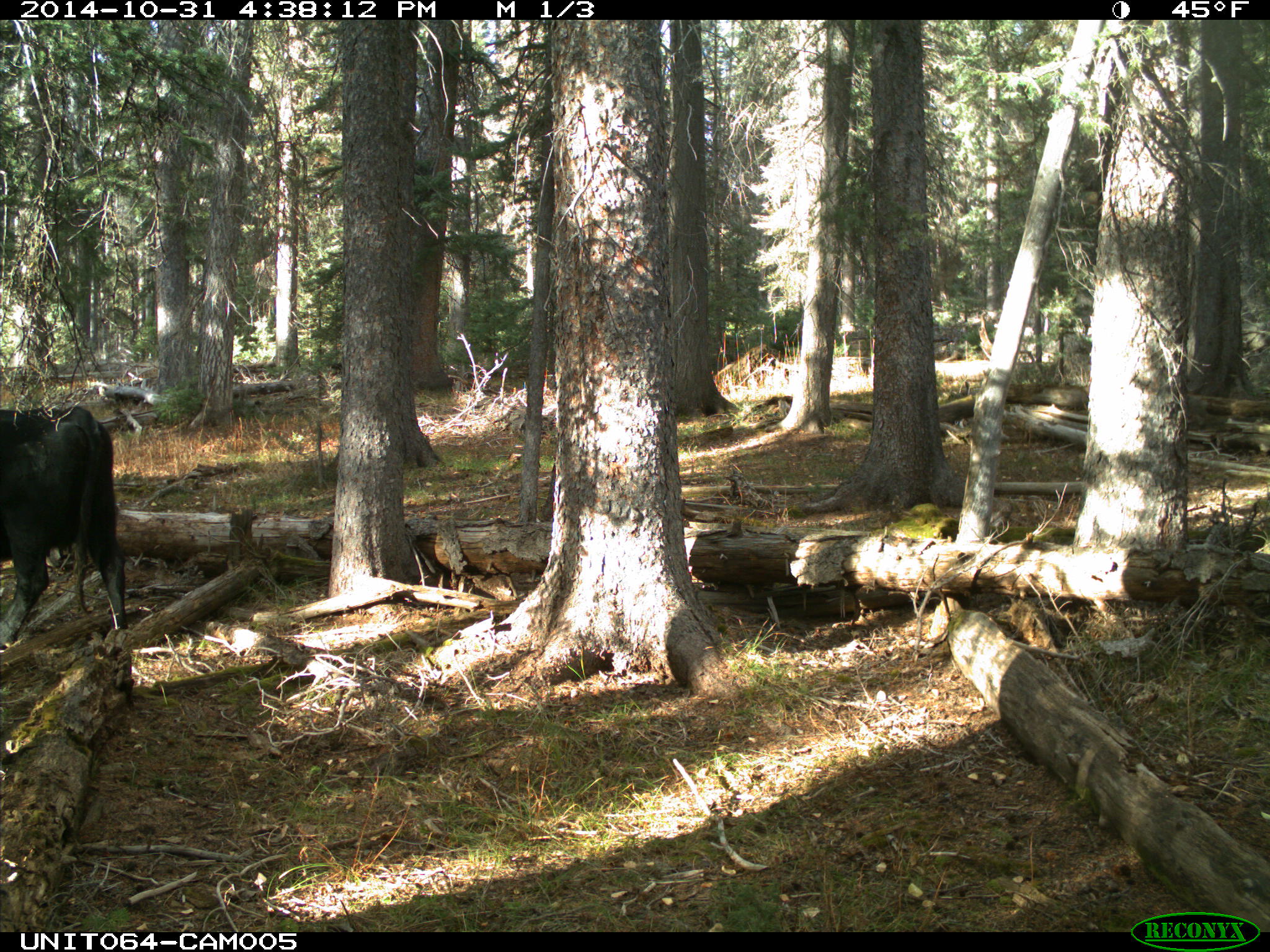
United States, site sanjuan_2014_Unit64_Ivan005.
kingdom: Animalia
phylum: Chordata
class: Mammalia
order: Artiodactyla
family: Bovidae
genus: Bos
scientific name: Bos taurus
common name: domestic cow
Bos taurus (domestic cow).